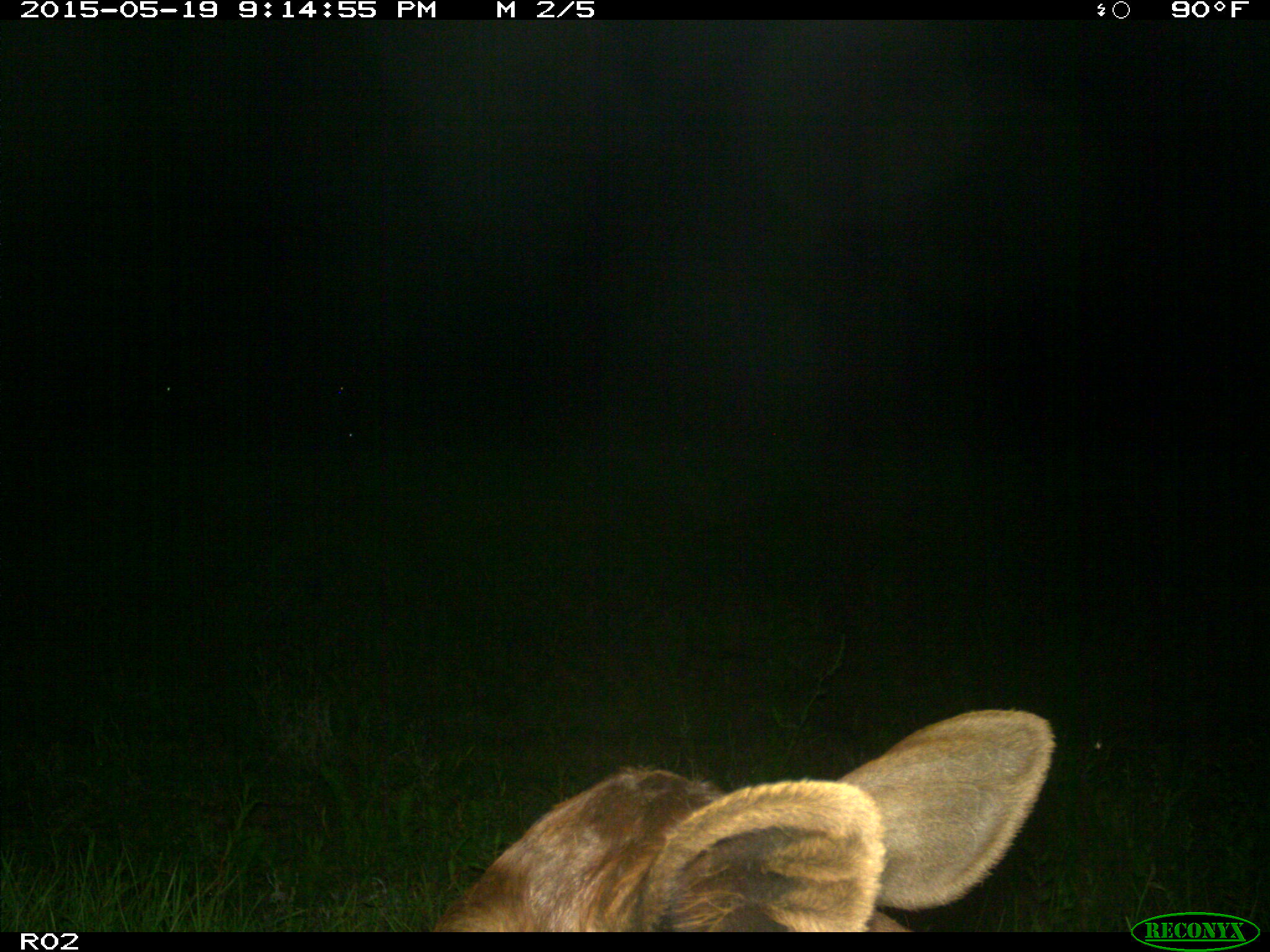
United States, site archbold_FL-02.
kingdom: Animalia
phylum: Chordata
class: Mammalia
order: Artiodactyla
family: Bovidae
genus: Bos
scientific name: Bos taurus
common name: domestic cow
Bos taurus (domestic cow).